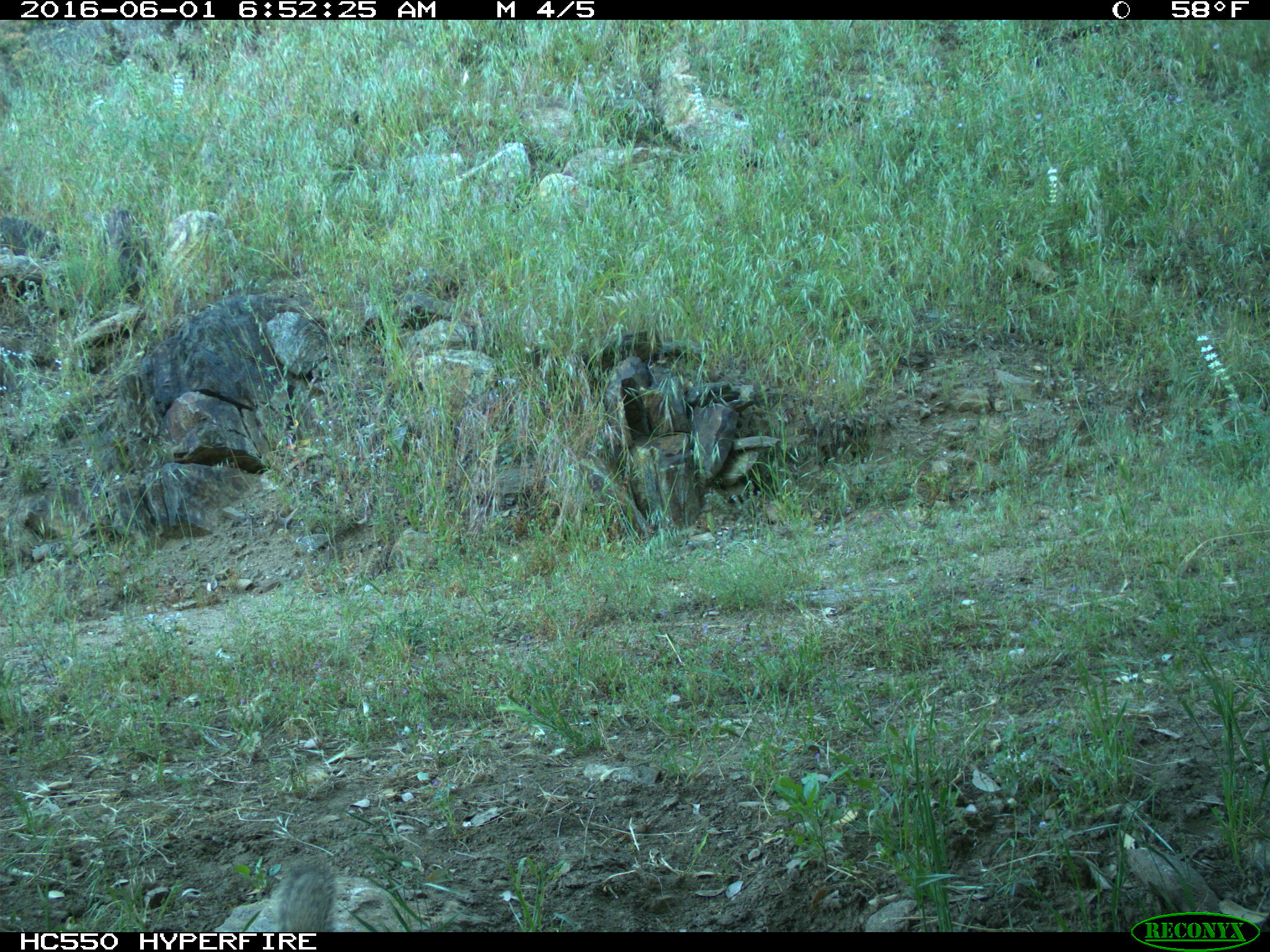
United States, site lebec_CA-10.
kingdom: Animalia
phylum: Chordata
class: Mammalia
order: Rodentia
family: Sciuridae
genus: Otospermophilus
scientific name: Otospermophilus beecheyi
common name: california ground squirrel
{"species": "Otospermophilus beecheyi (california ground squirrel)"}